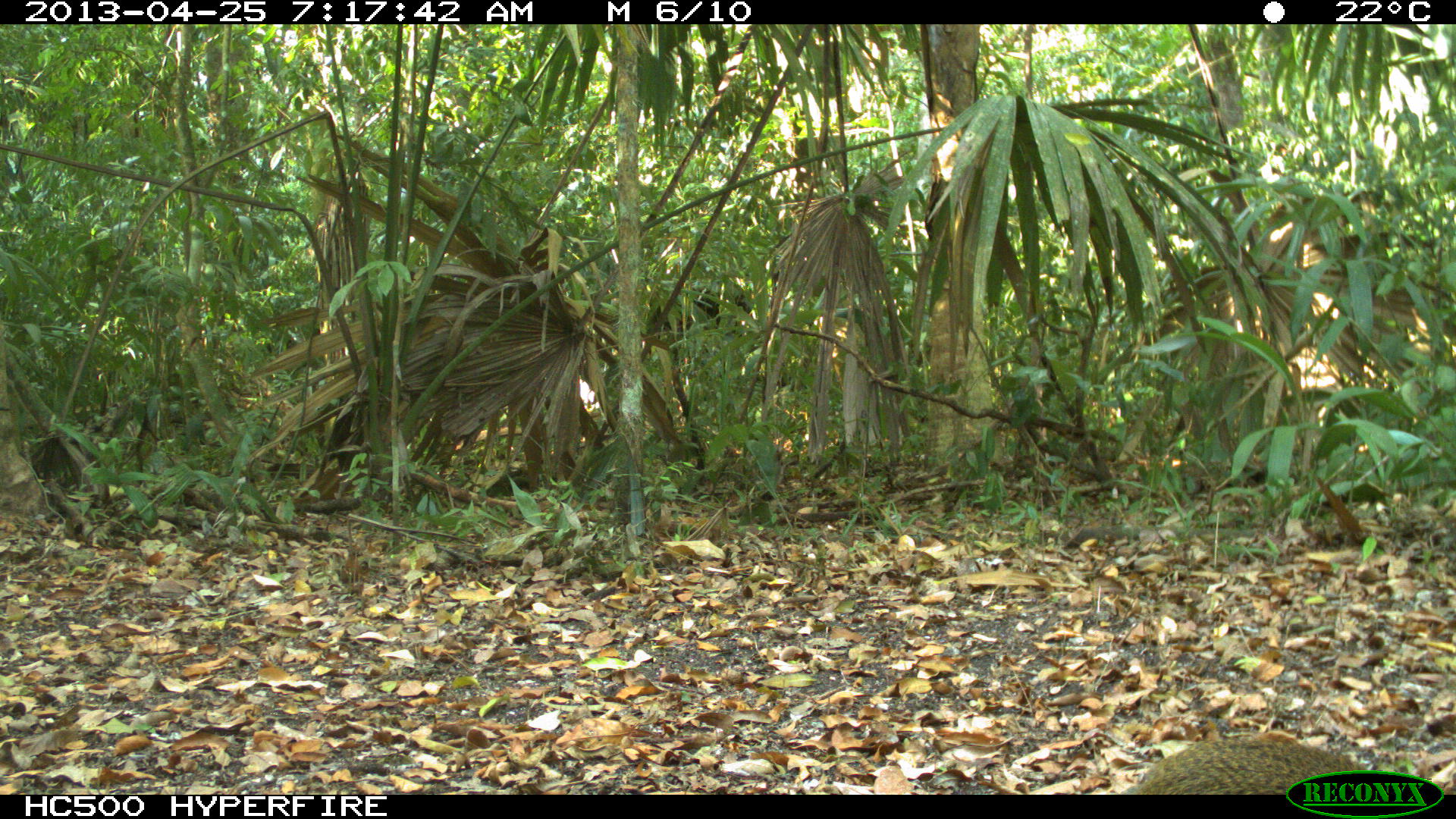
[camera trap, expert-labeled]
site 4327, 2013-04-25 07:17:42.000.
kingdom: Animalia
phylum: Chordata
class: Mammalia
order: Rodentia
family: Dasyproctidae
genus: Dasyprocta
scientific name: Dasyprocta punctata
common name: central american agouti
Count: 1.